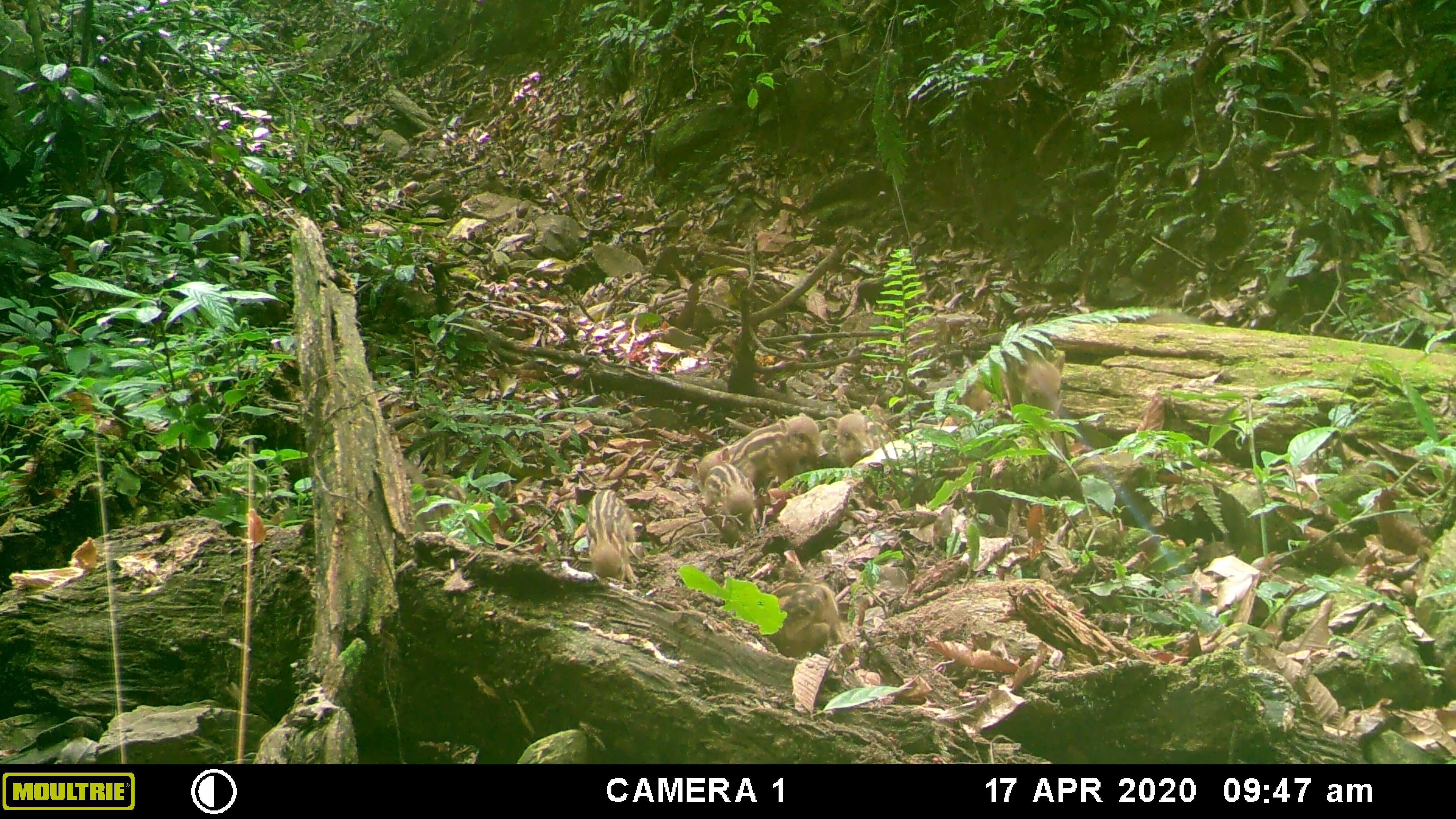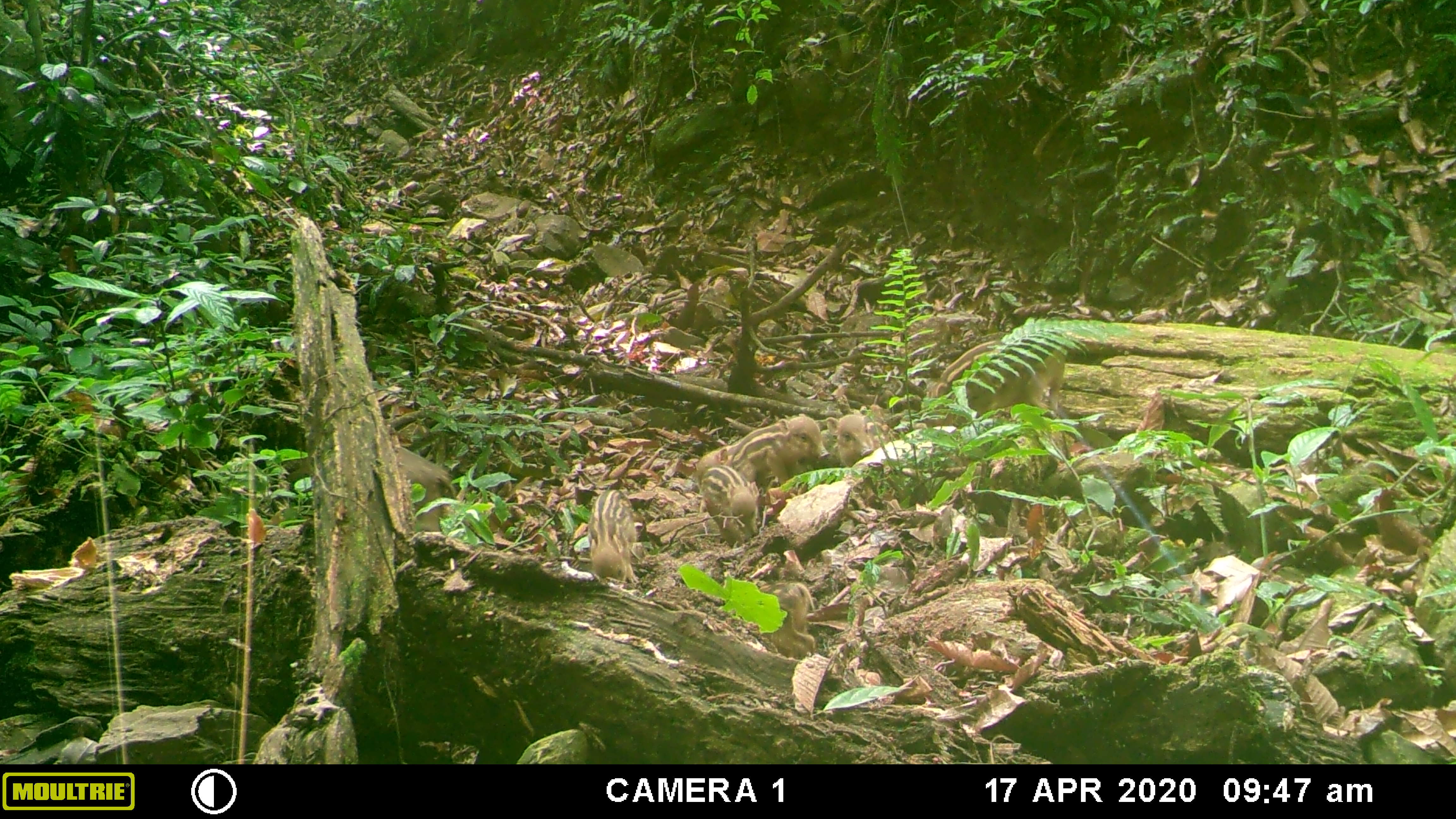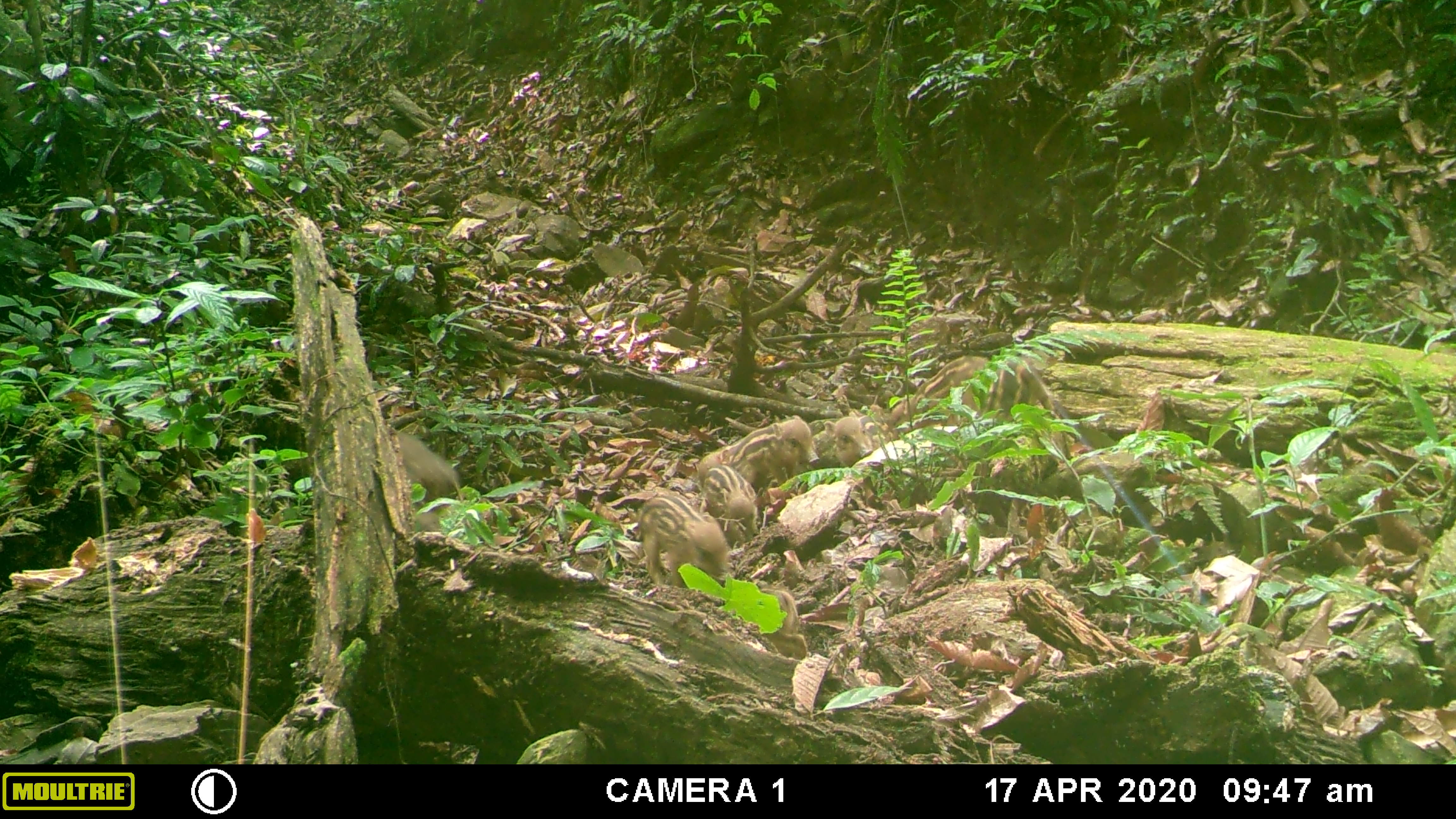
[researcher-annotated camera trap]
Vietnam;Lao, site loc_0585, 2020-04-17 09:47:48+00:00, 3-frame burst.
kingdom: Animalia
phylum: Chordata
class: Mammalia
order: Artiodactyla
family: Suidae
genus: Sus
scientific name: Sus scrofa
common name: eurasian wild pig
Eurasian wild pig (Sus scrofa). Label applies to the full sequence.